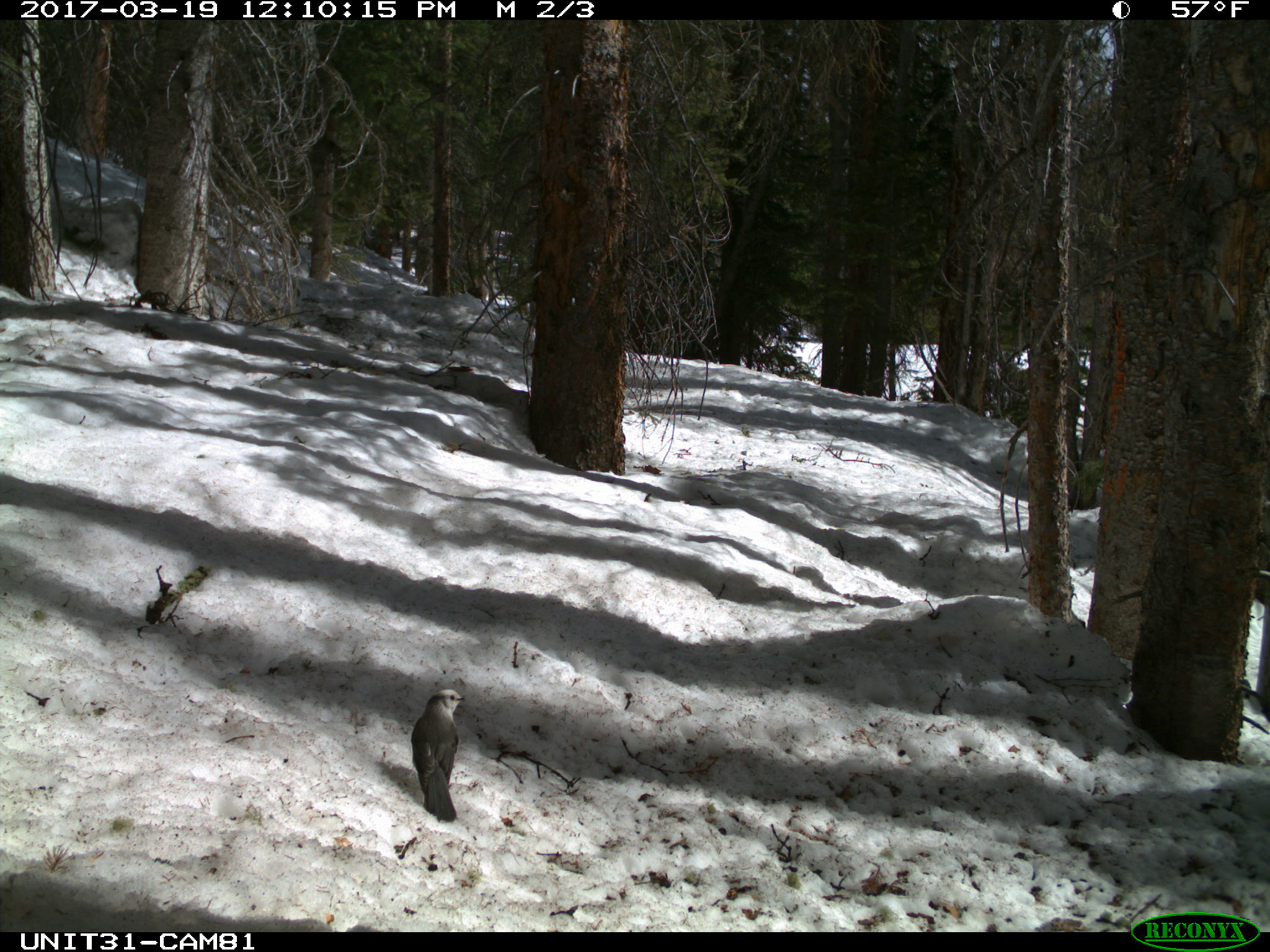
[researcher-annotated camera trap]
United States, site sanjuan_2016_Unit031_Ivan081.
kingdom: Animalia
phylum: Chordata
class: Aves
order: Passeriformes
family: Corvidae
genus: Perisoreus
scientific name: Perisoreus canadensis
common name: canada jay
Perisoreus canadensis (canada jay).